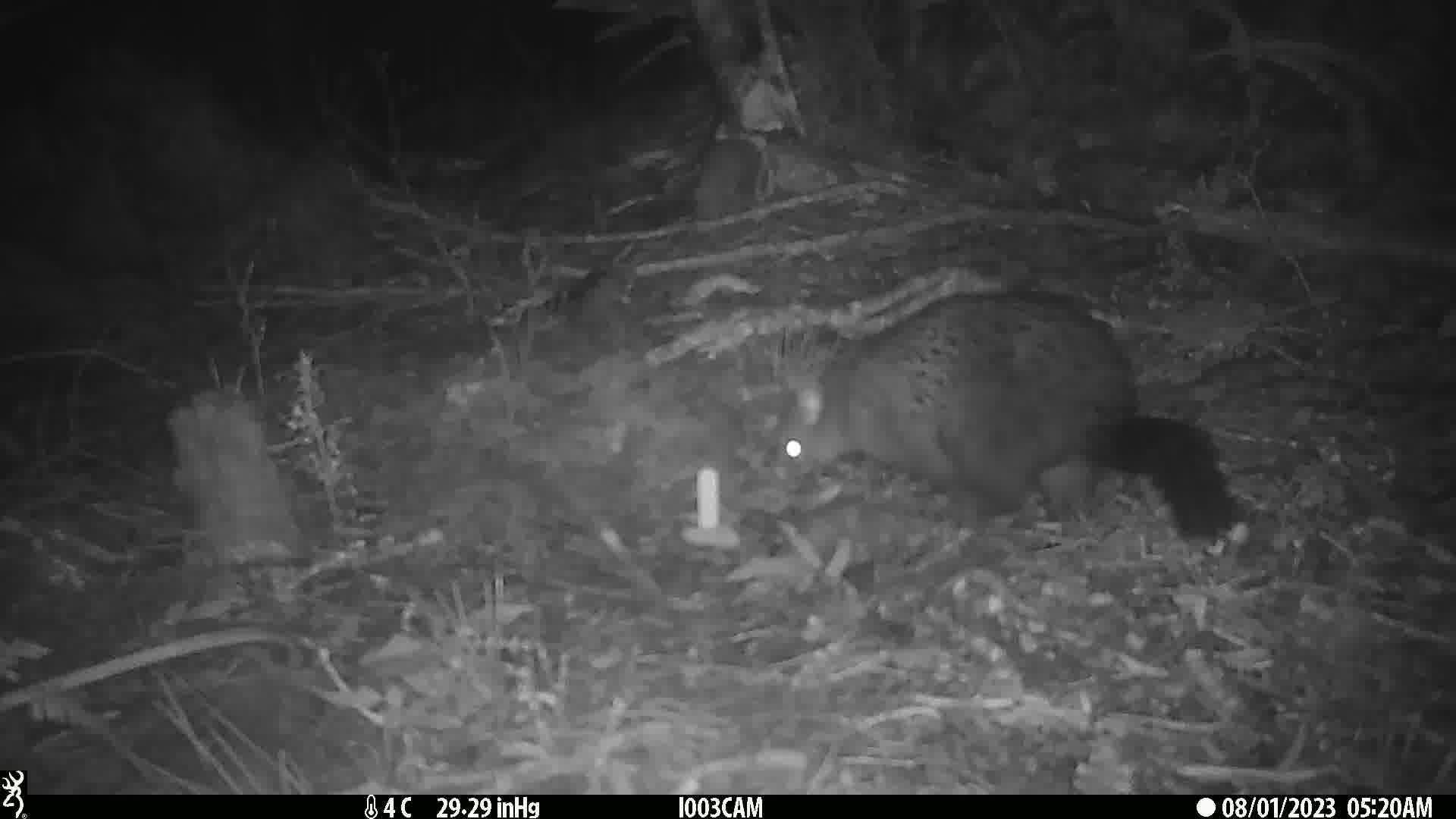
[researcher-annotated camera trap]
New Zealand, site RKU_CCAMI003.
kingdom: Animalia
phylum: Chordata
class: Mammalia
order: Diprotodontia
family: Phalangeridae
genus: Trichosurus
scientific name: Trichosurus vulpecula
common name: common brushtail possum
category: possum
Possum (common brushtail possum) (Trichosurus vulpecula).